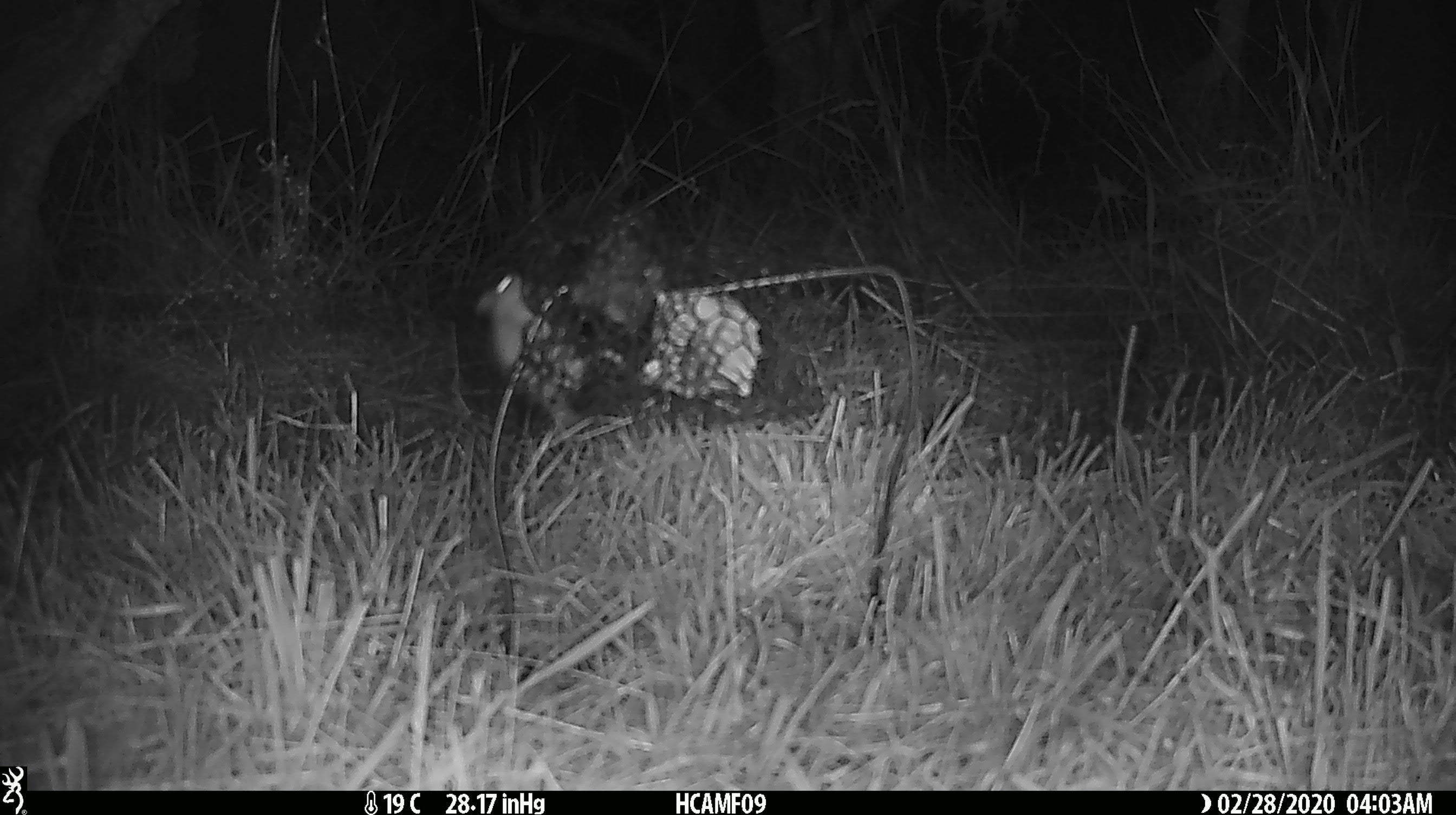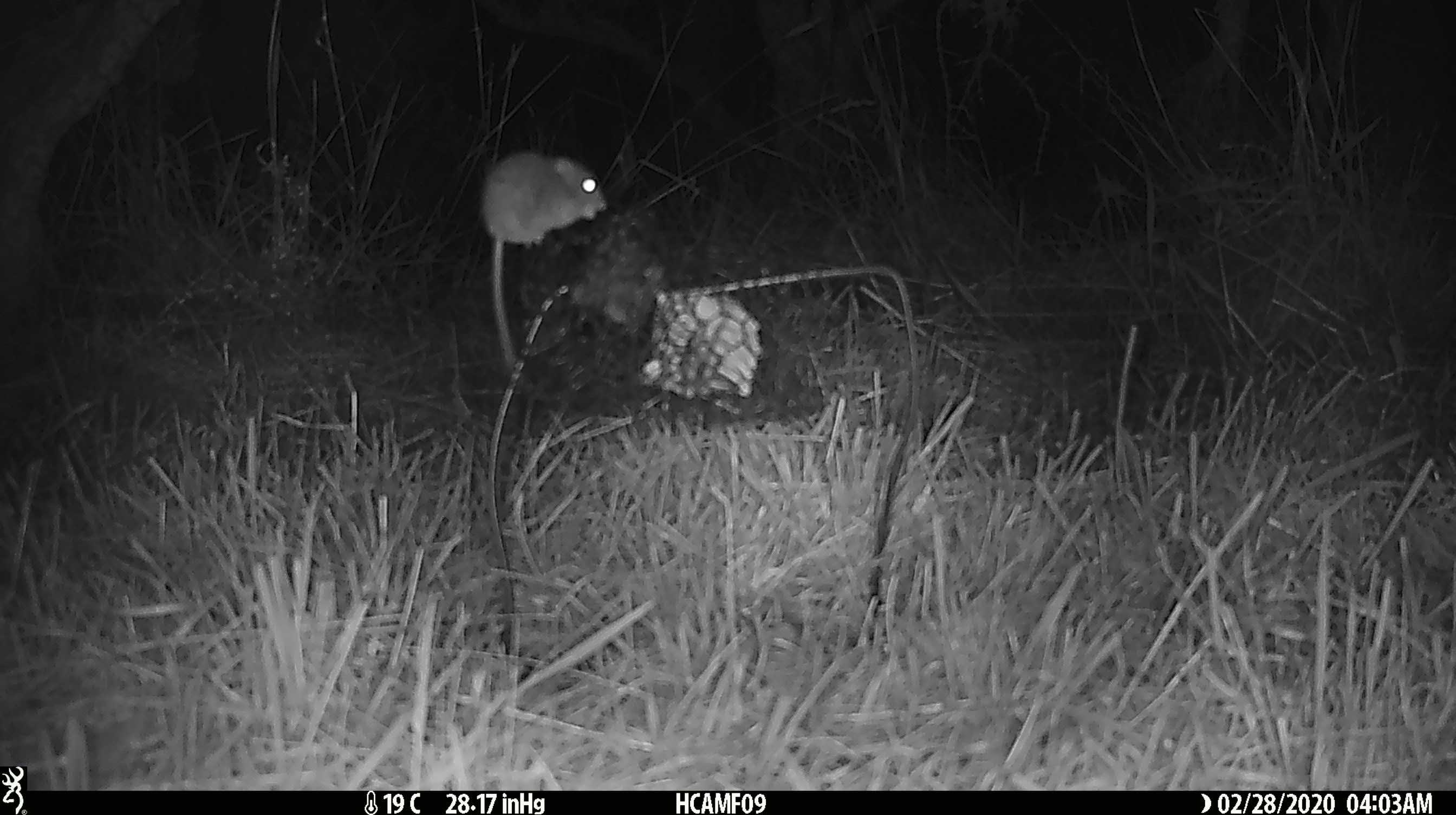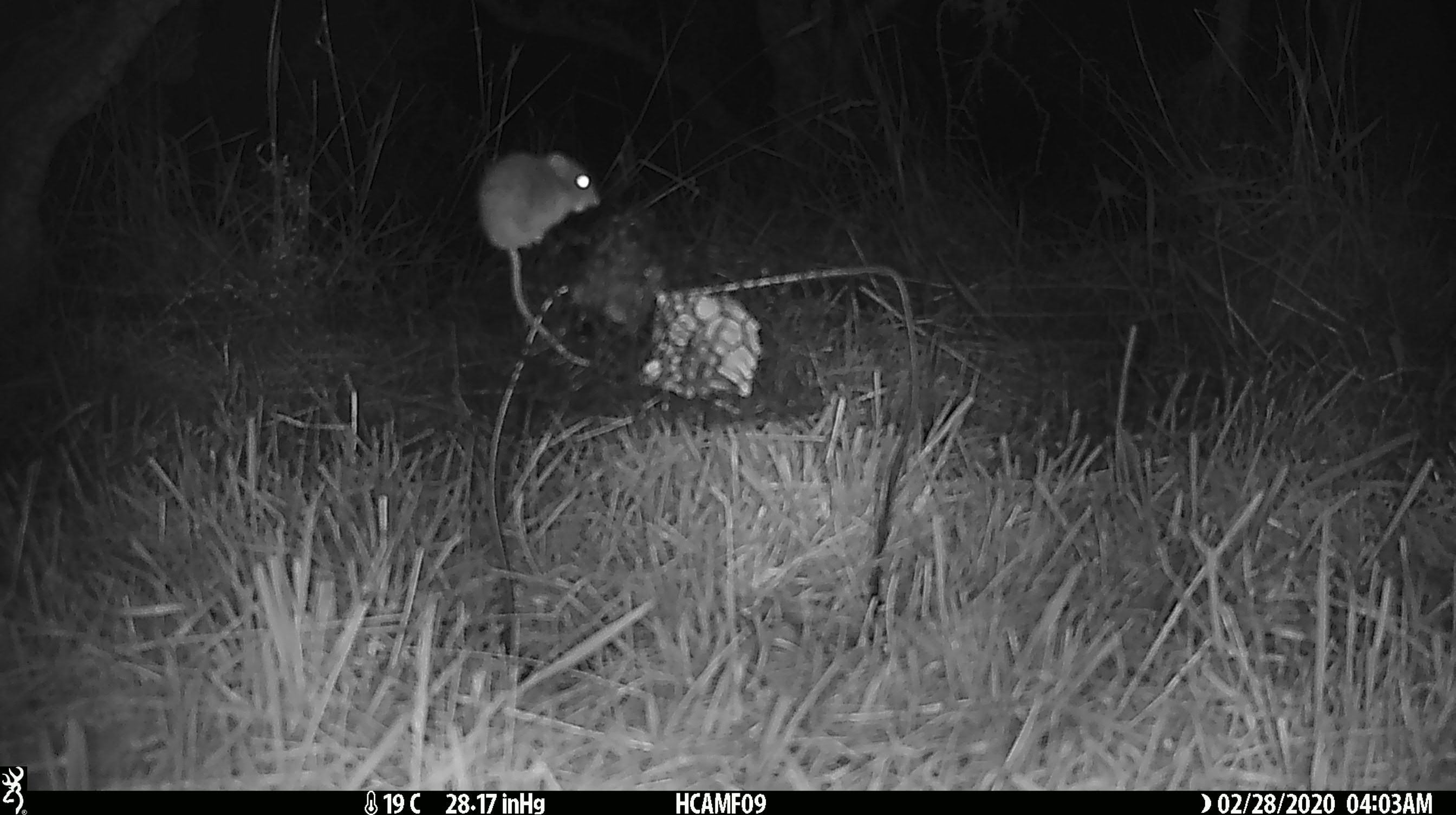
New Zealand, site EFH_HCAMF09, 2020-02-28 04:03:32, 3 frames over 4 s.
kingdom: Animalia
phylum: Chordata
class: Mammalia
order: Rodentia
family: Muridae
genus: Mus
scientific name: Mus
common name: mouse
Mouse (Mus).